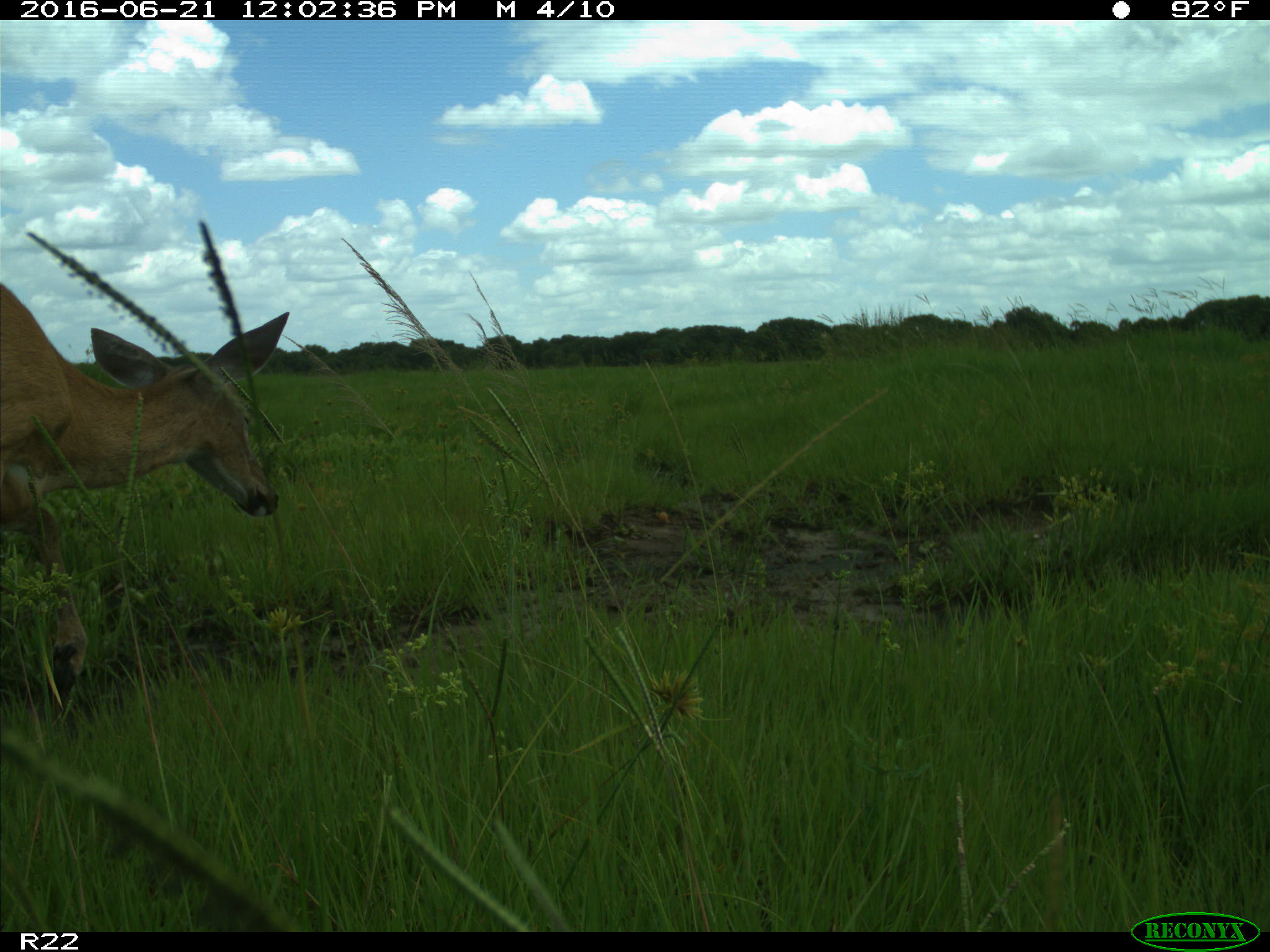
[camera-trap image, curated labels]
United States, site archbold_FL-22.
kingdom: Animalia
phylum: Chordata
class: Mammalia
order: Artiodactyla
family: Cervidae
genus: Odocoileus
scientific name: Odocoileus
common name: deer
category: unidentified deer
Unidentified deer (deer) (Odocoileus).